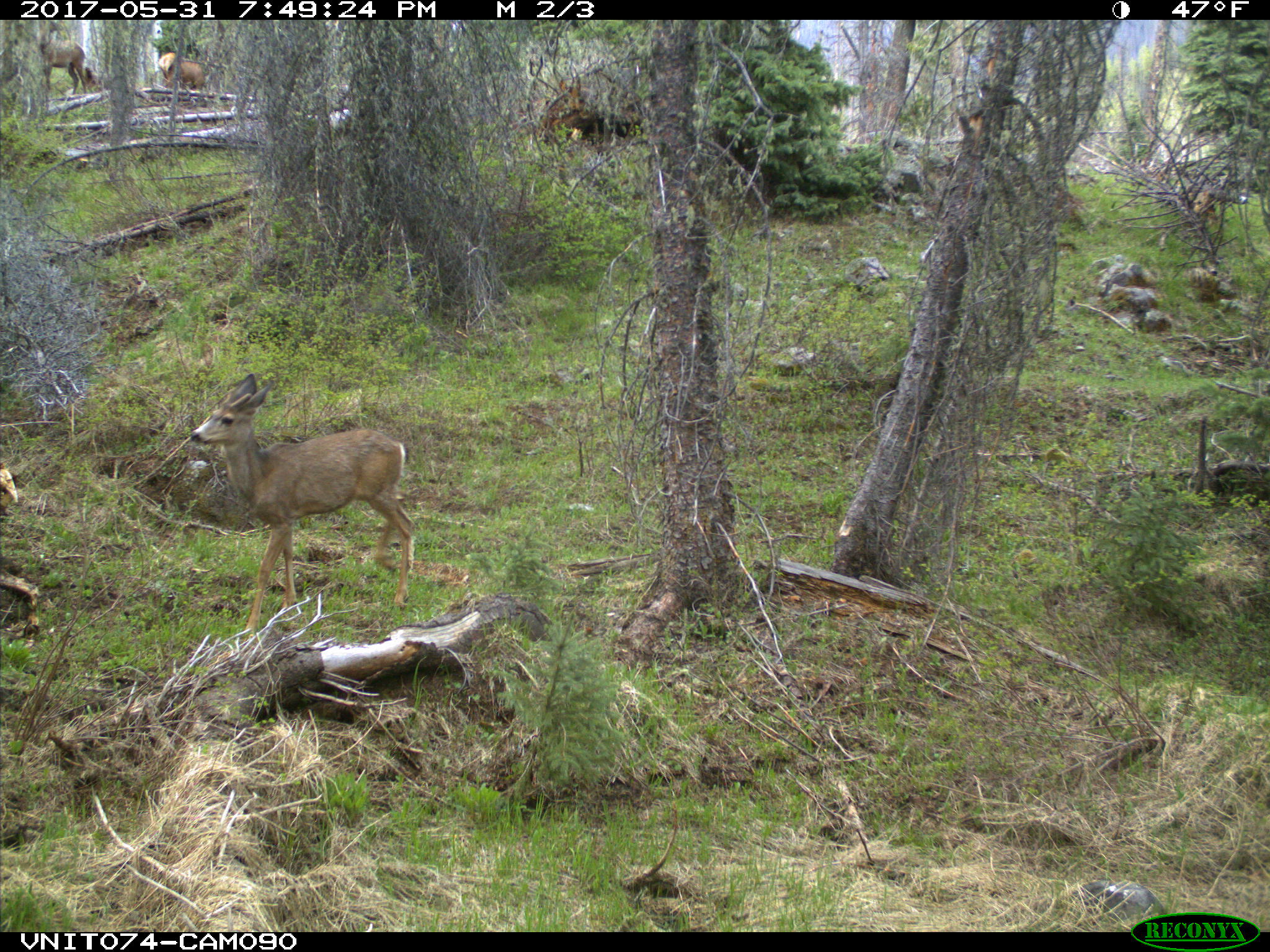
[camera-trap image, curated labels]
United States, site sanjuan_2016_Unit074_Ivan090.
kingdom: Animalia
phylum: Chordata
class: Mammalia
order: Artiodactyla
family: Cervidae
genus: Cervus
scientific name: Cervus elaphus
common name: red deer